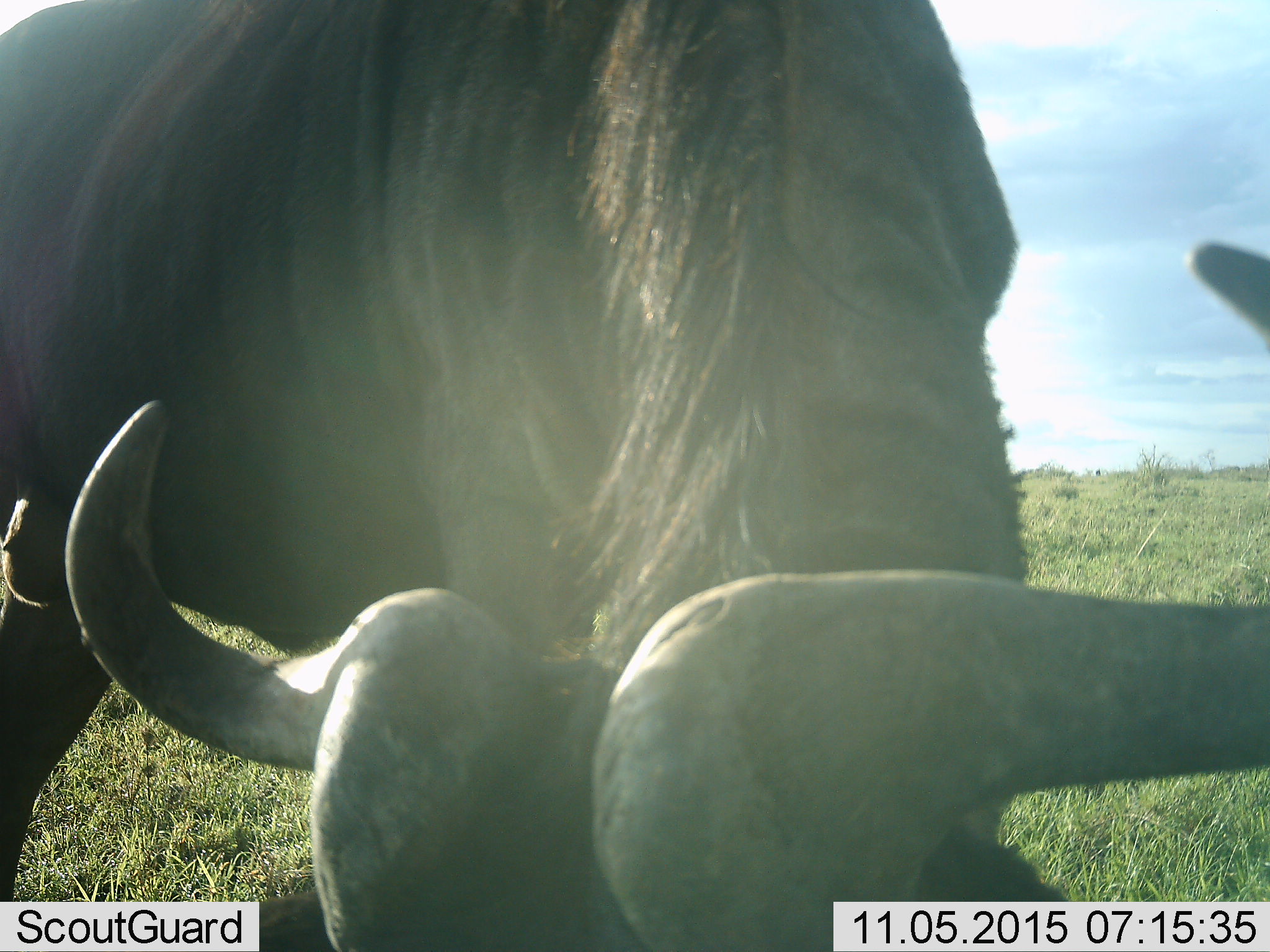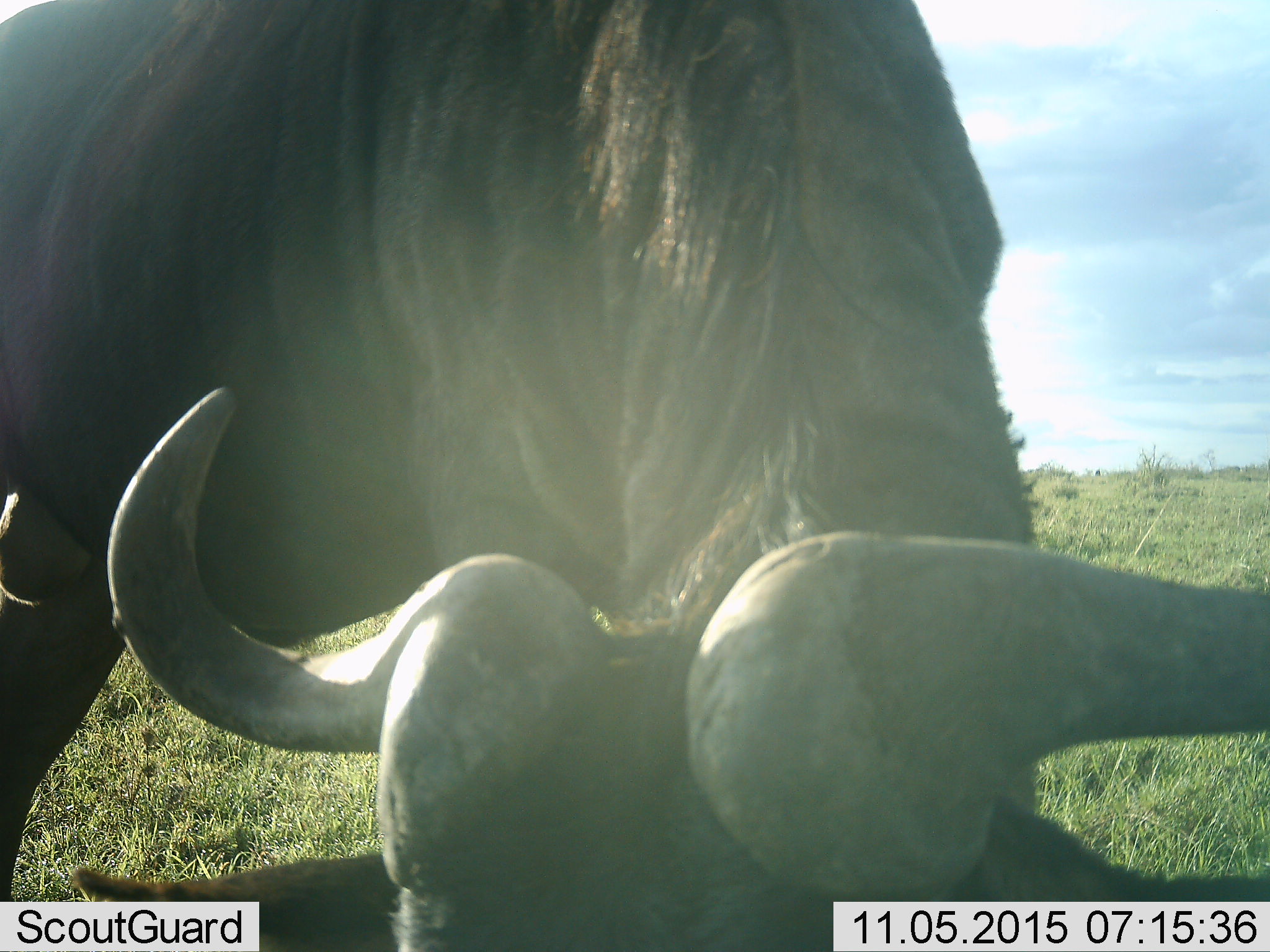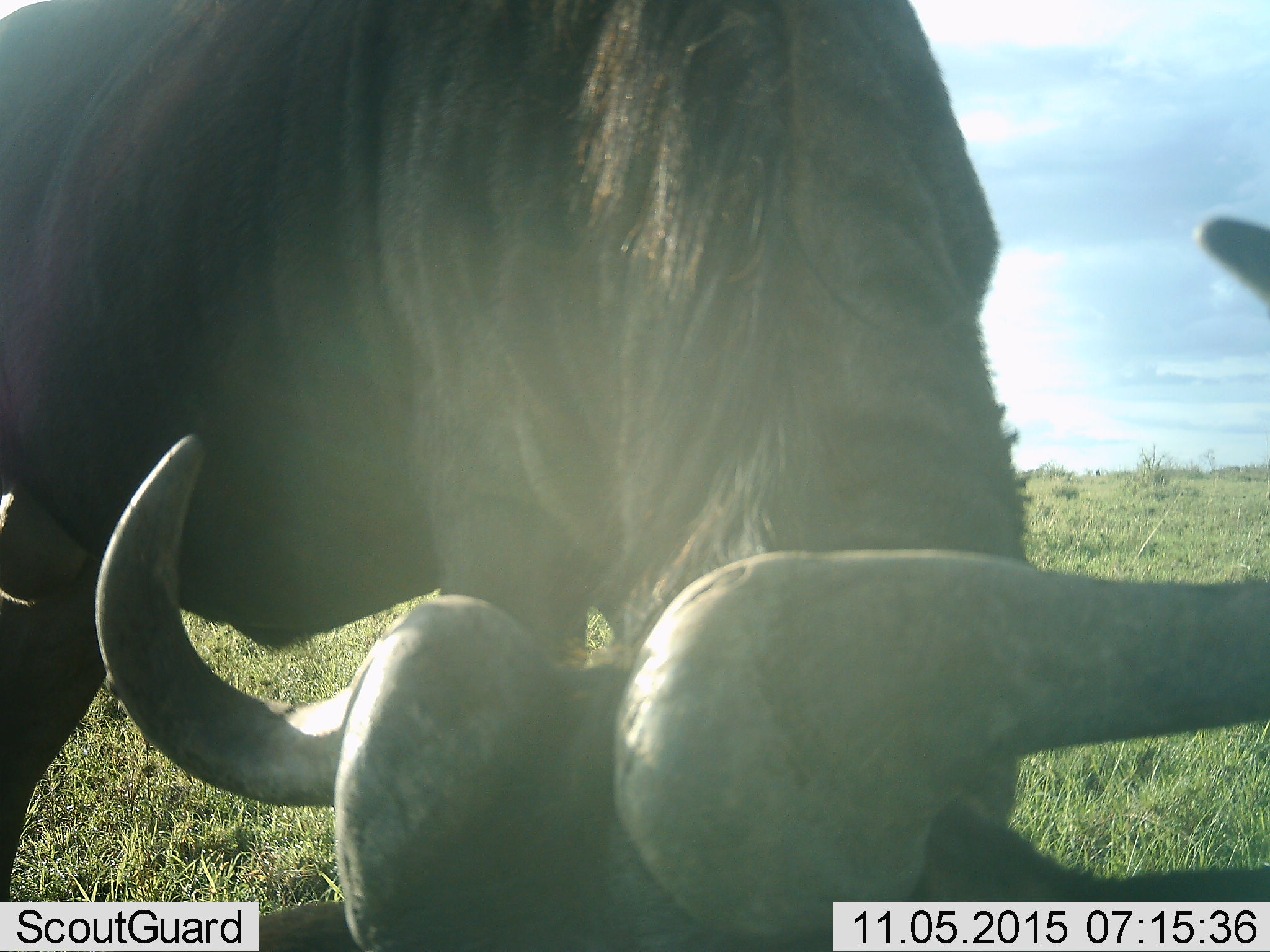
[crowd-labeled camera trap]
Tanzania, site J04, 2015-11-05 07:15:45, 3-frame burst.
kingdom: Animalia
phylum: Chordata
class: Mammalia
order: Artiodactyla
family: Bovidae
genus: Connochaetes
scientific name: Connochaetes taurinus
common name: blue wildebeest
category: wildebeest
Wildebeest (blue wildebeest) (Connochaetes taurinus), count 1. Behavior (volunteer vote fractions): standing 38%, resting 0%, moving 0%, interacting 0%. Young present (vote fraction): 0%. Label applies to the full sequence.